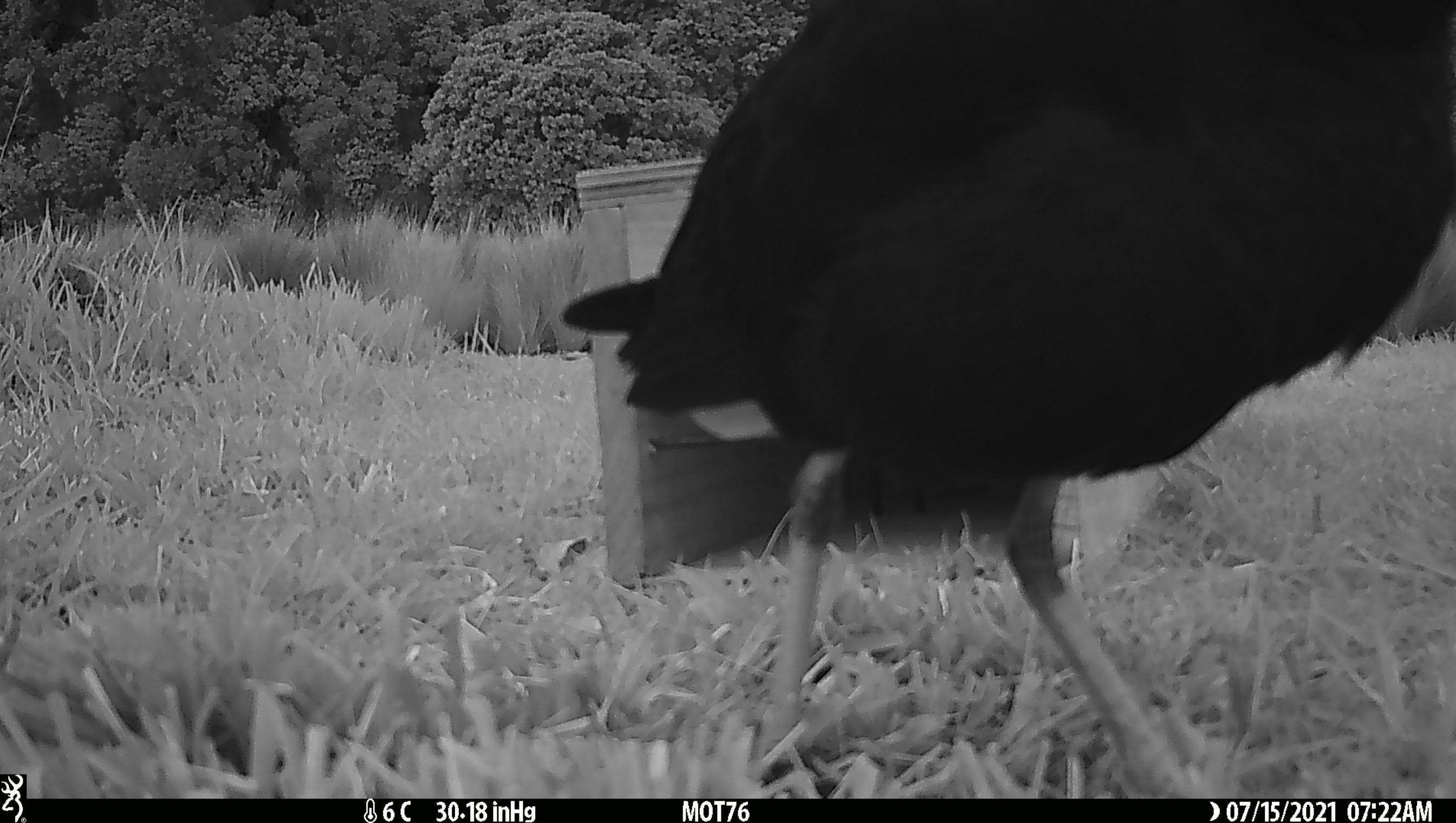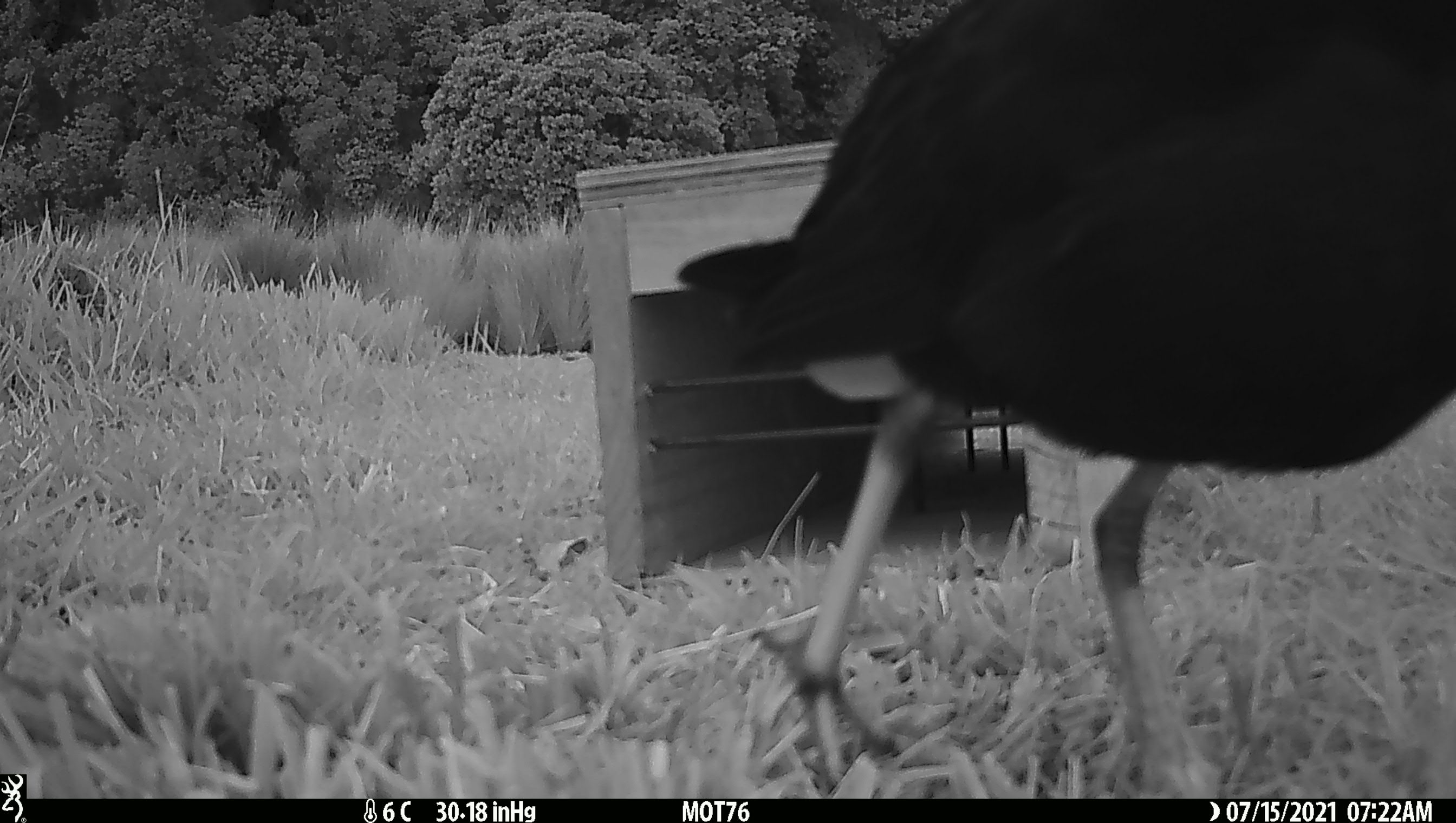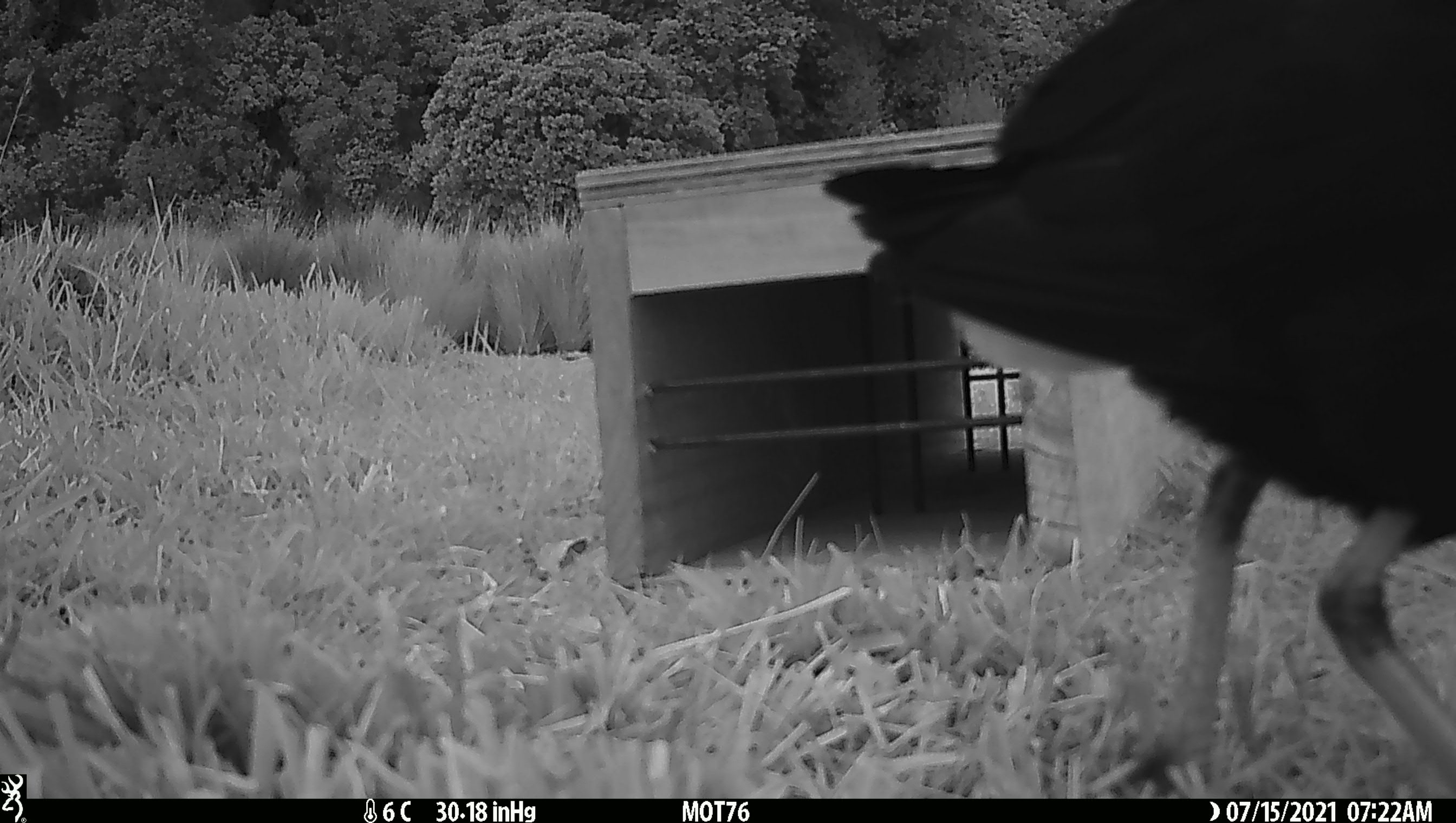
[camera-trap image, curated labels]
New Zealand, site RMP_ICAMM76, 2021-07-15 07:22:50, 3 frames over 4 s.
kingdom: Animalia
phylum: Chordata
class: Aves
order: Gruiformes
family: Rallidae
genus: Porphyrio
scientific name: Porphyrio melanotus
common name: australasian swamphen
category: pukeko